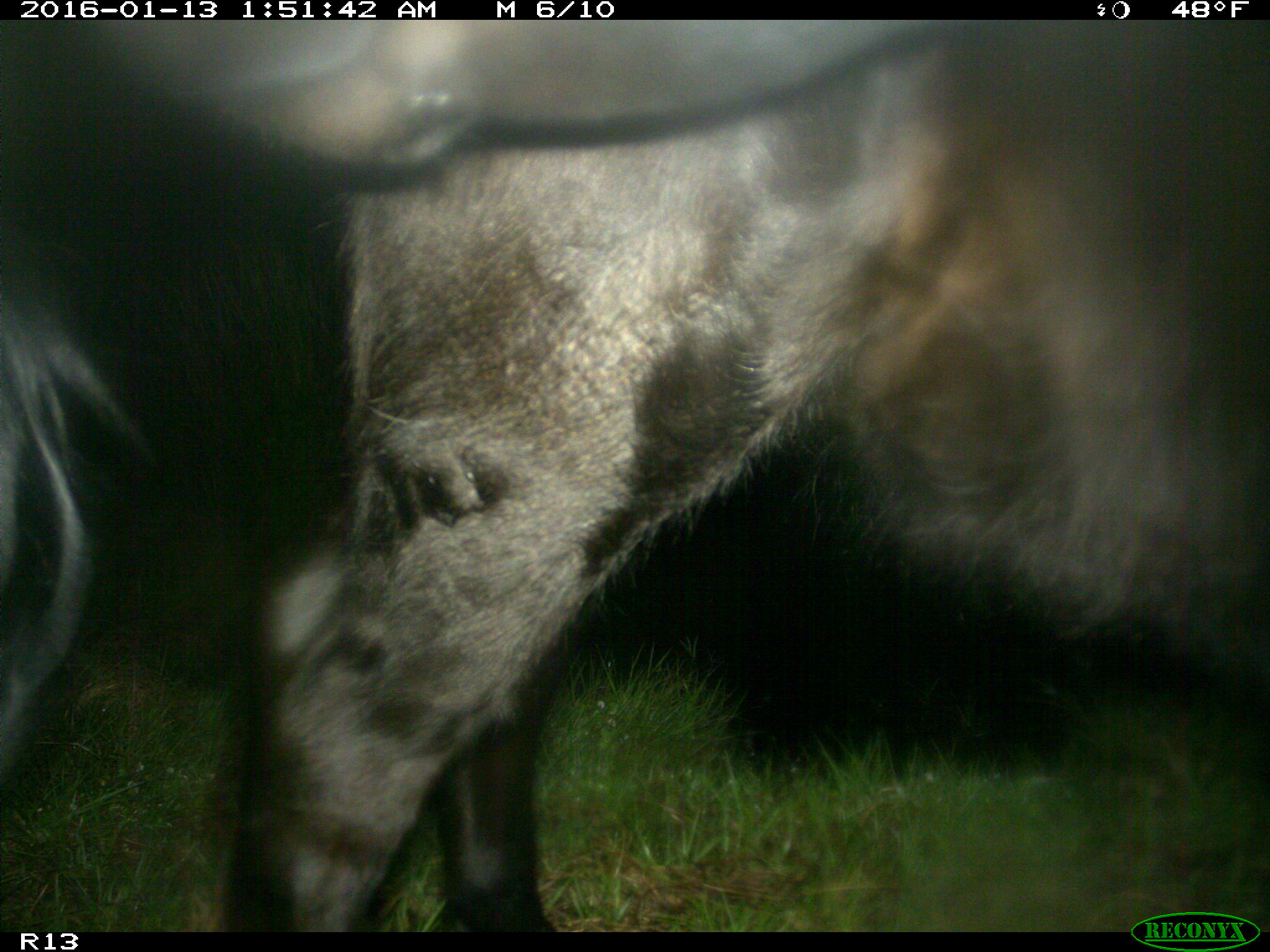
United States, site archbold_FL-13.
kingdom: Animalia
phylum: Chordata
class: Mammalia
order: Artiodactyla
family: Bovidae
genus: Bos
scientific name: Bos taurus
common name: domestic cow